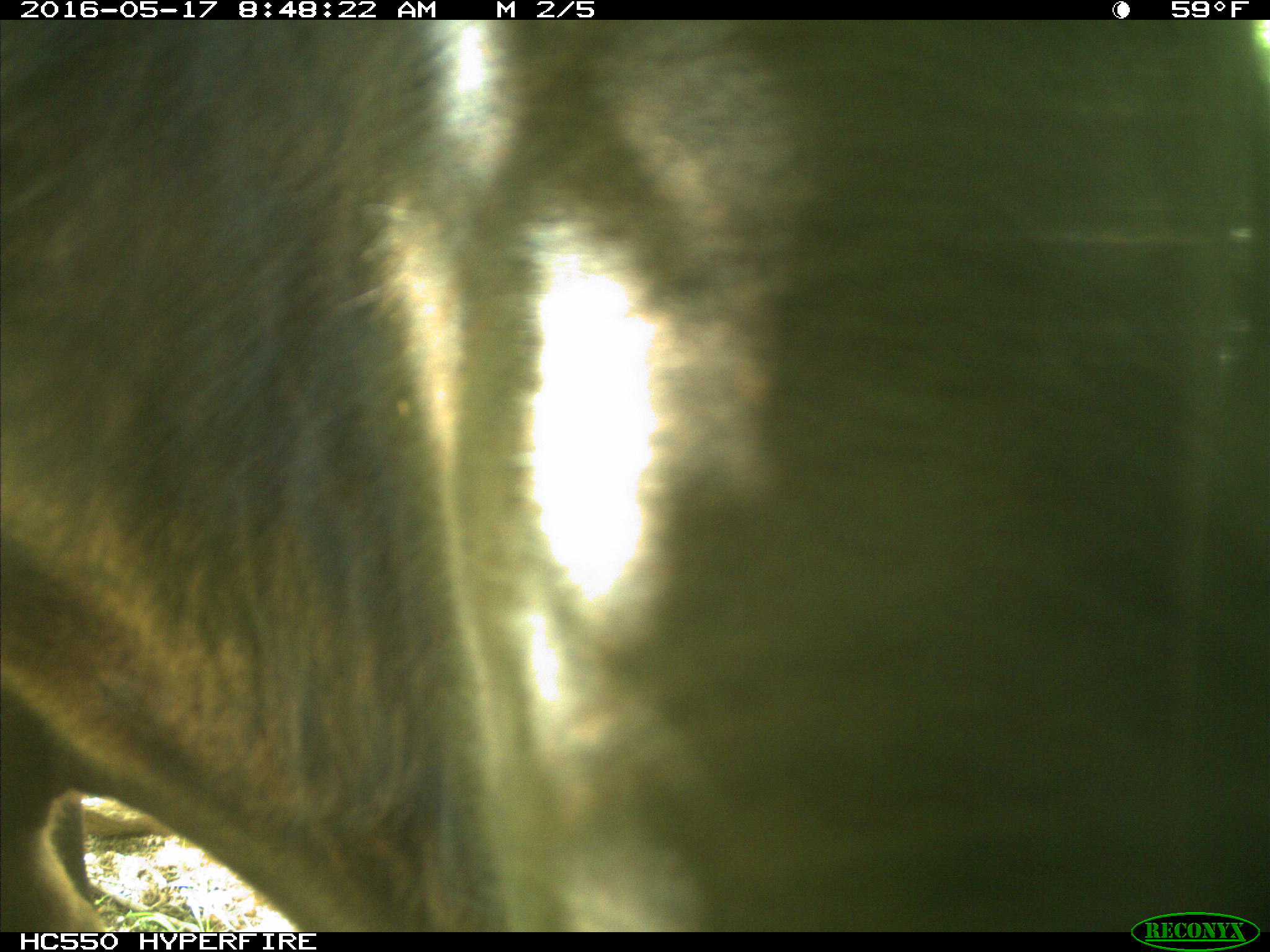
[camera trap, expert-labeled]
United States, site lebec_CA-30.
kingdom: Animalia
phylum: Chordata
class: Mammalia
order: Artiodactyla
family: Bovidae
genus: Bos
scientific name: Bos taurus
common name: domestic cow